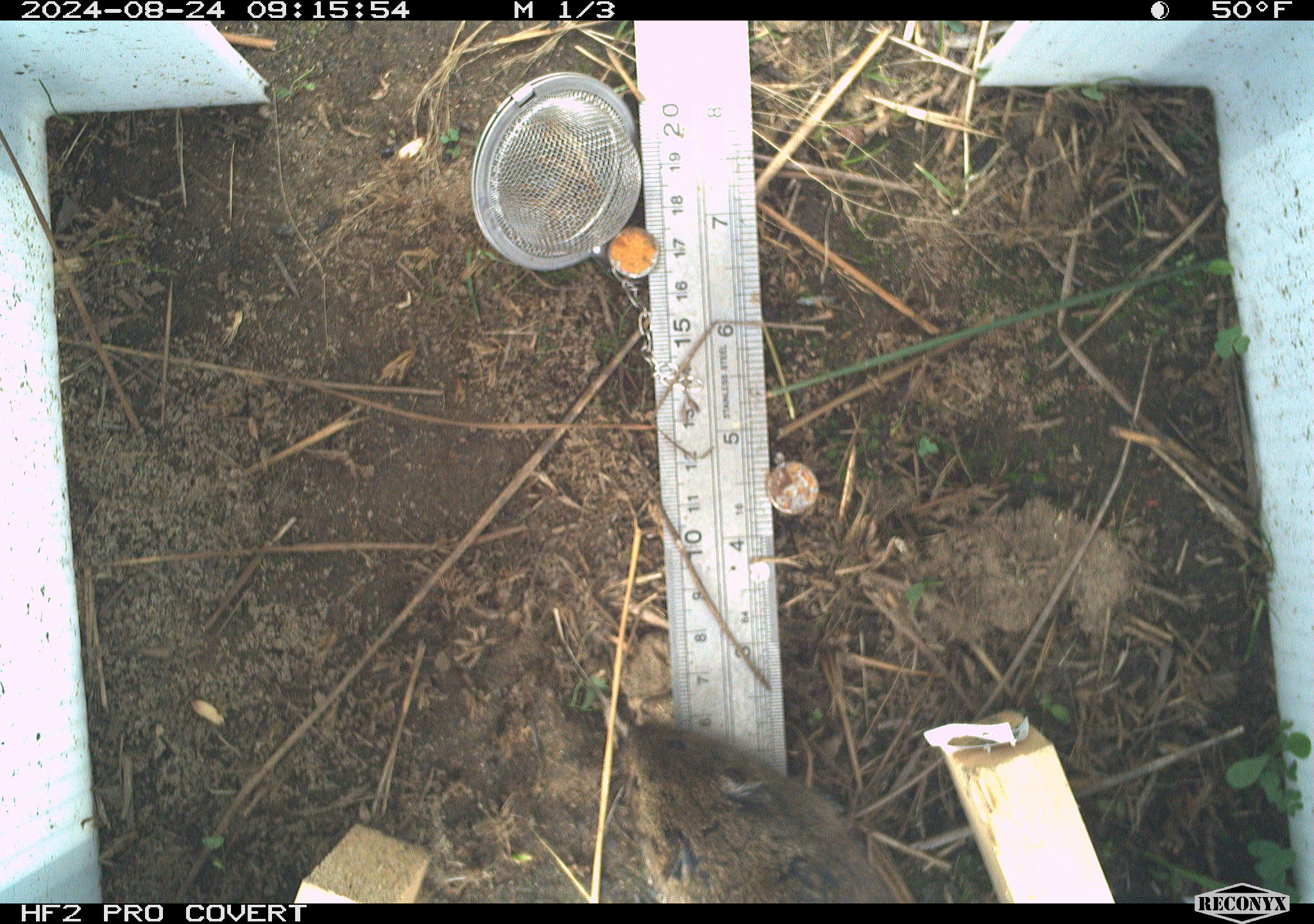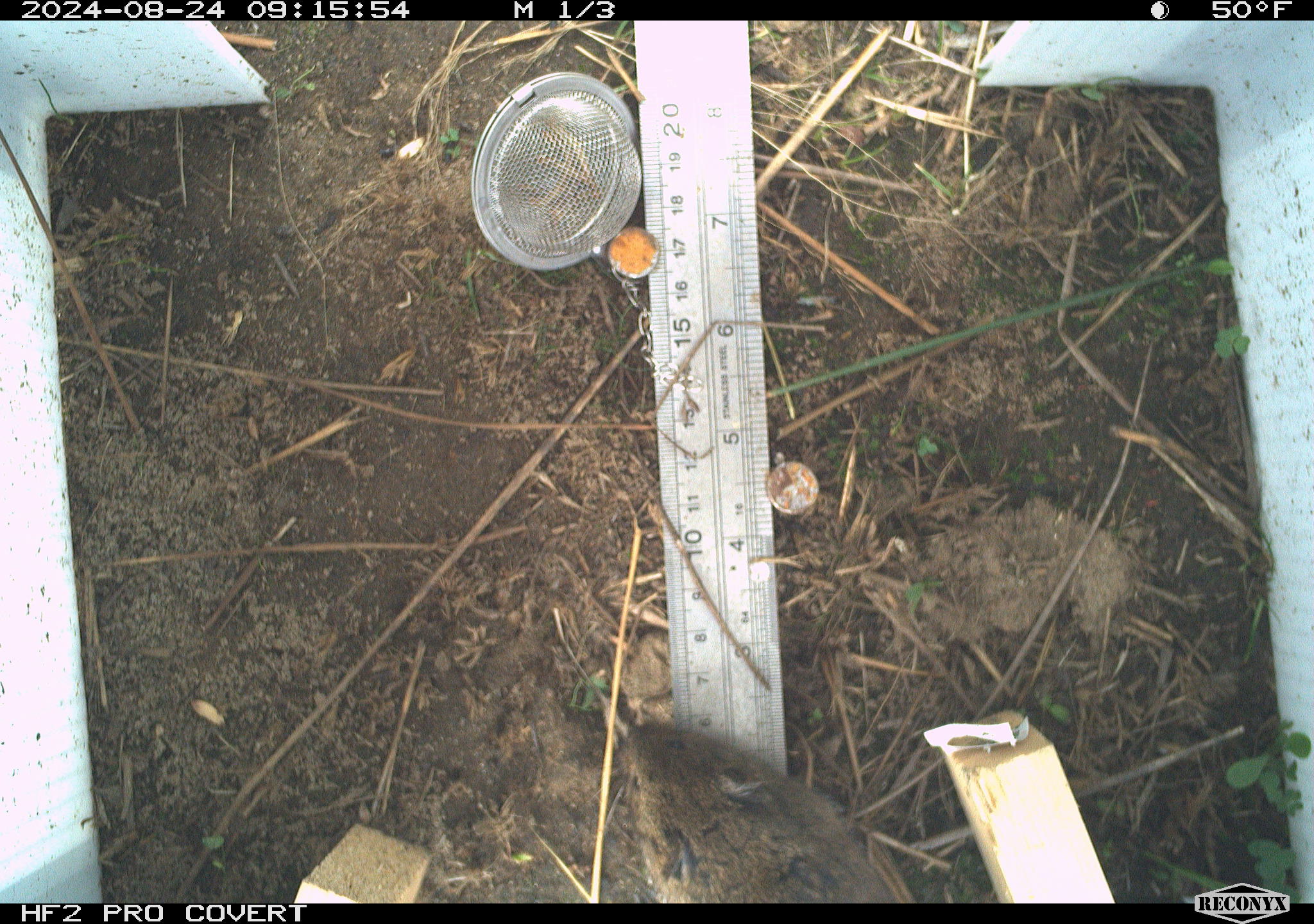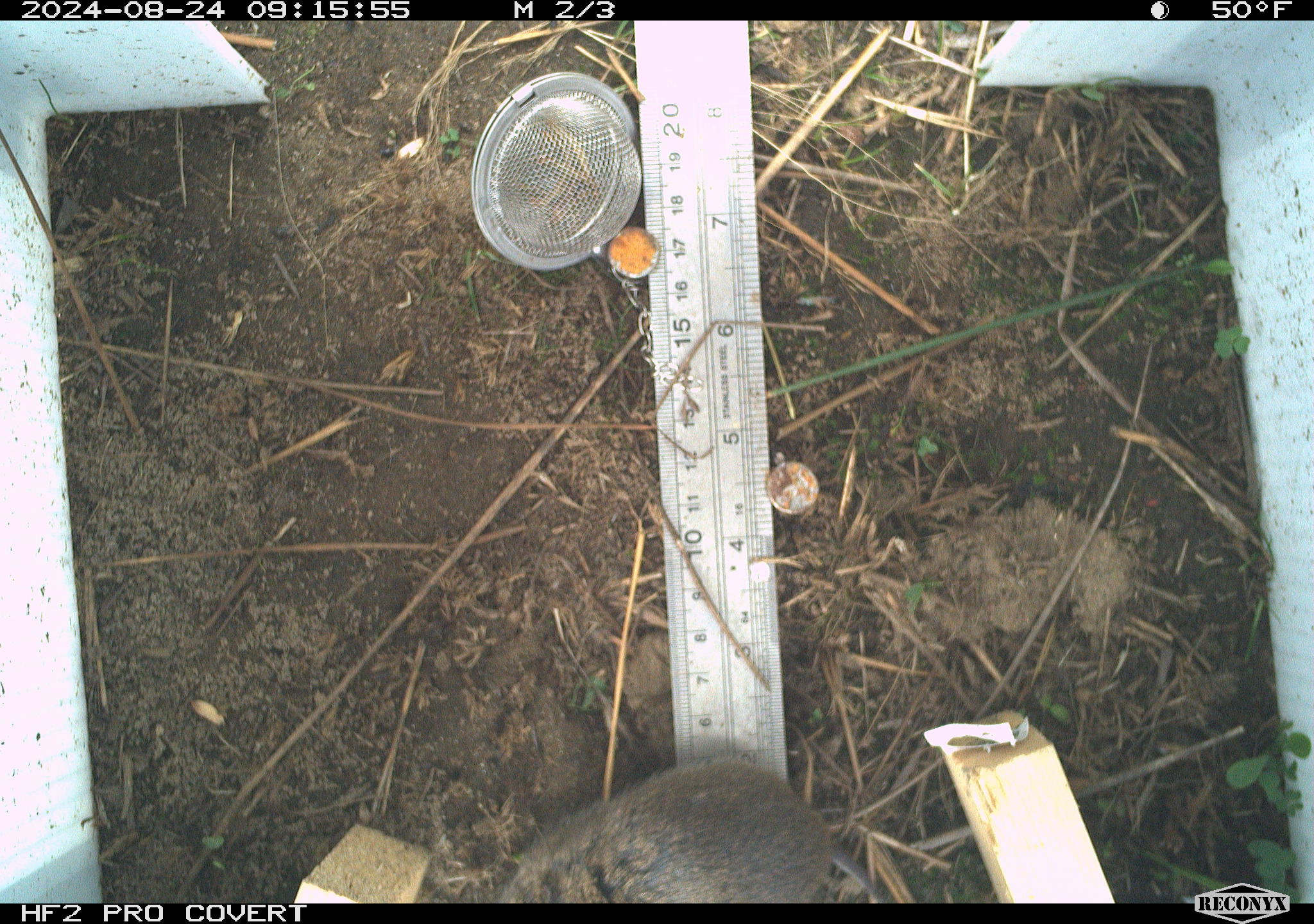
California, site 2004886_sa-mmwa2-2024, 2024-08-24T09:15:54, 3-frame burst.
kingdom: Animalia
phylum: Chordata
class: Mammalia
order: Rodentia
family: Cricetidae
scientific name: Arvicolinae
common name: voles, lemmings, and muskrats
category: arvicolinae subfamily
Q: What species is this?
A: Arvicolinae subfamily (voles, lemmings, and muskrats) (Arvicolinae).